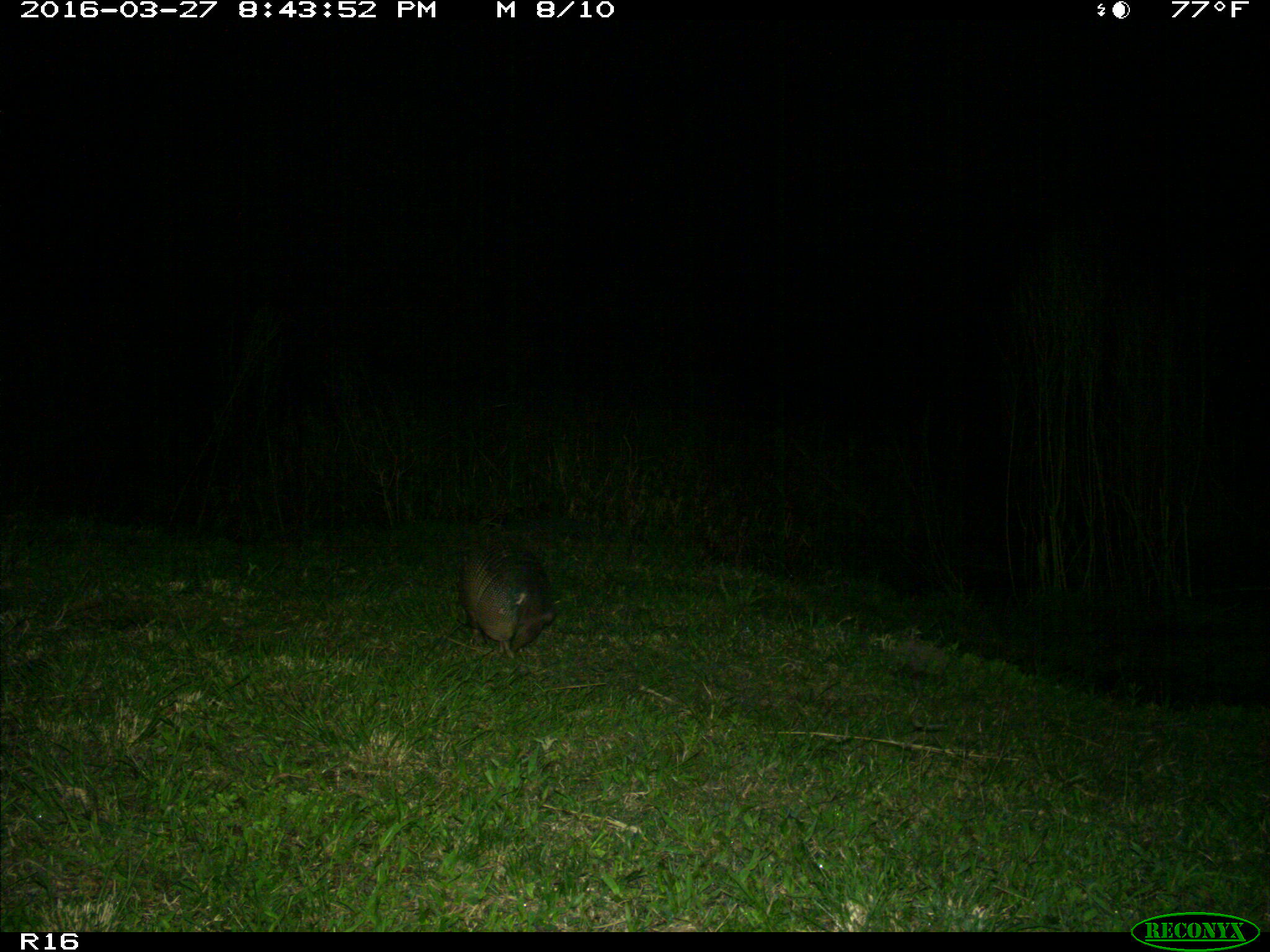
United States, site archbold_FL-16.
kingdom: Animalia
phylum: Chordata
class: Mammalia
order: Cingulata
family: Dasypodidae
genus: Dasypus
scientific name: Dasypus novemcinctus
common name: nine-banded armadillo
Dasypus novemcinctus (nine-banded armadillo).